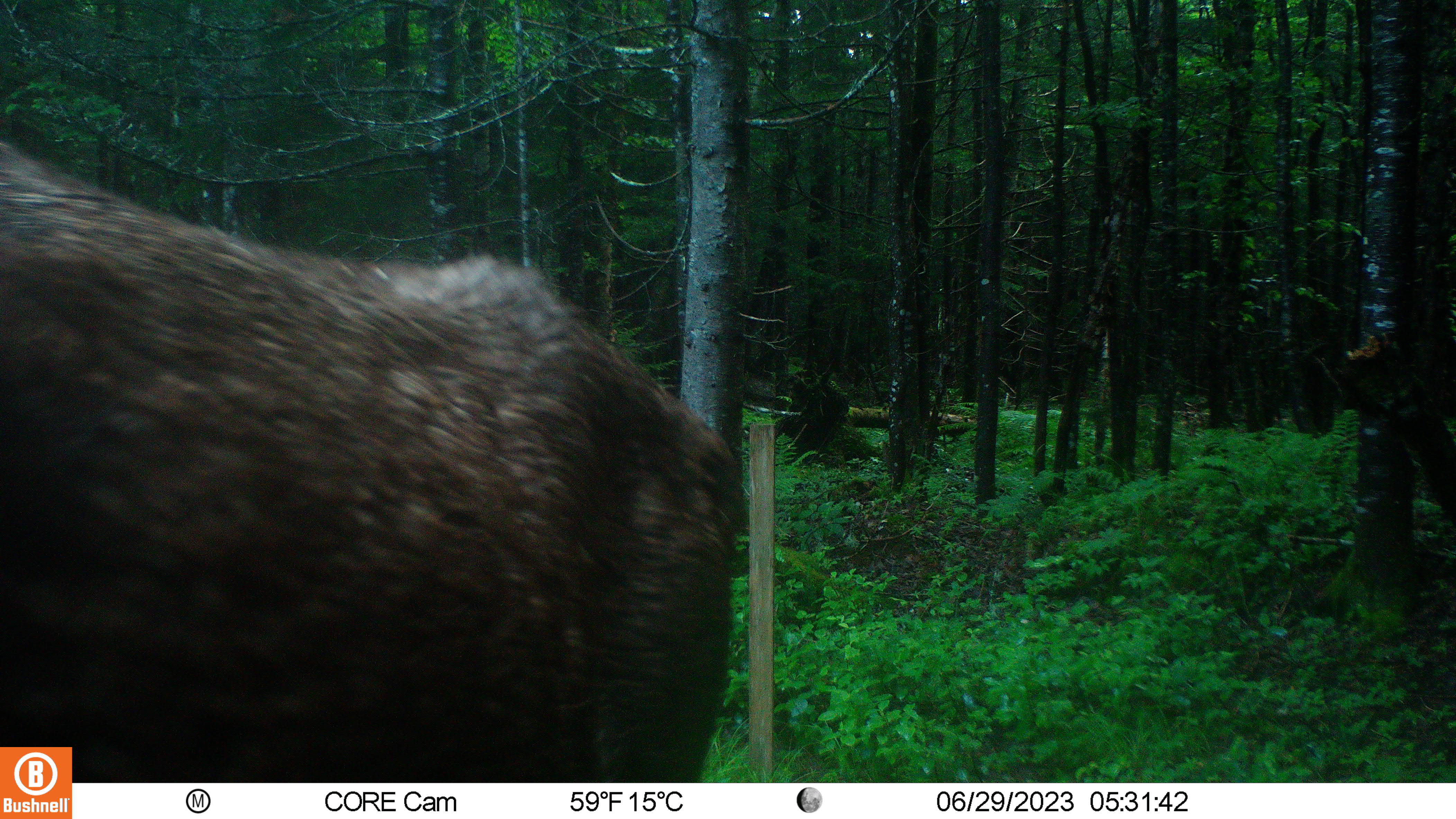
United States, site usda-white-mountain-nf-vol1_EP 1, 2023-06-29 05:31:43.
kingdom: Animalia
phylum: Chordata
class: Mammalia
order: Artiodactyla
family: Cervidae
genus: Alces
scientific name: Alces alces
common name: moose